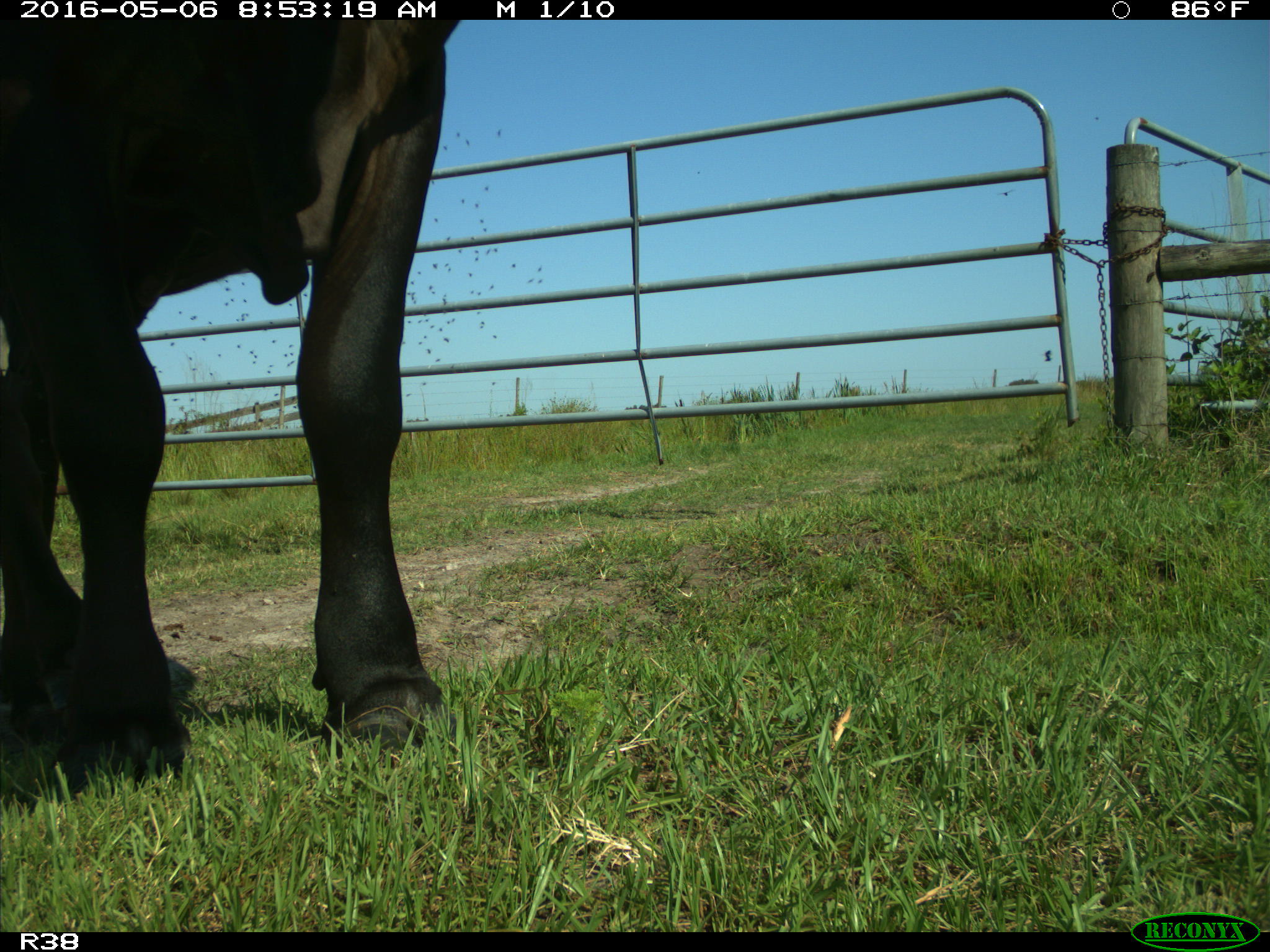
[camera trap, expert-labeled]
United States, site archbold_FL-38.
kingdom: Animalia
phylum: Chordata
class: Mammalia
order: Artiodactyla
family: Bovidae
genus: Bos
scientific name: Bos taurus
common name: domestic cow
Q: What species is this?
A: Bos taurus (domestic cow).